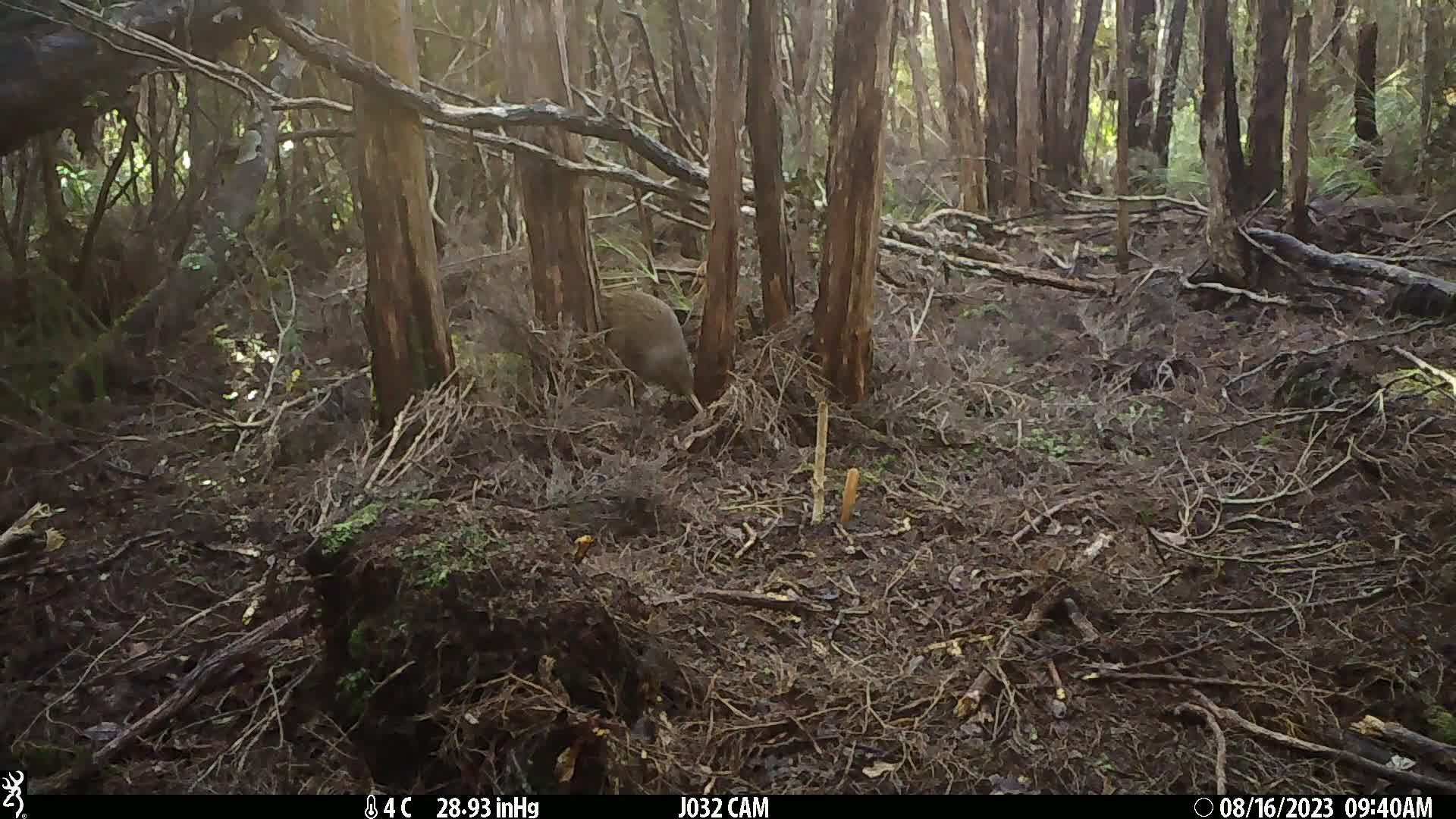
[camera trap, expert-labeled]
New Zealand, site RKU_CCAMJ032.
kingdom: Animalia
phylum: Chordata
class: Aves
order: Apterygiformes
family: Apterygidae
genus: Apteryx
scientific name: Apteryx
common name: kiwi